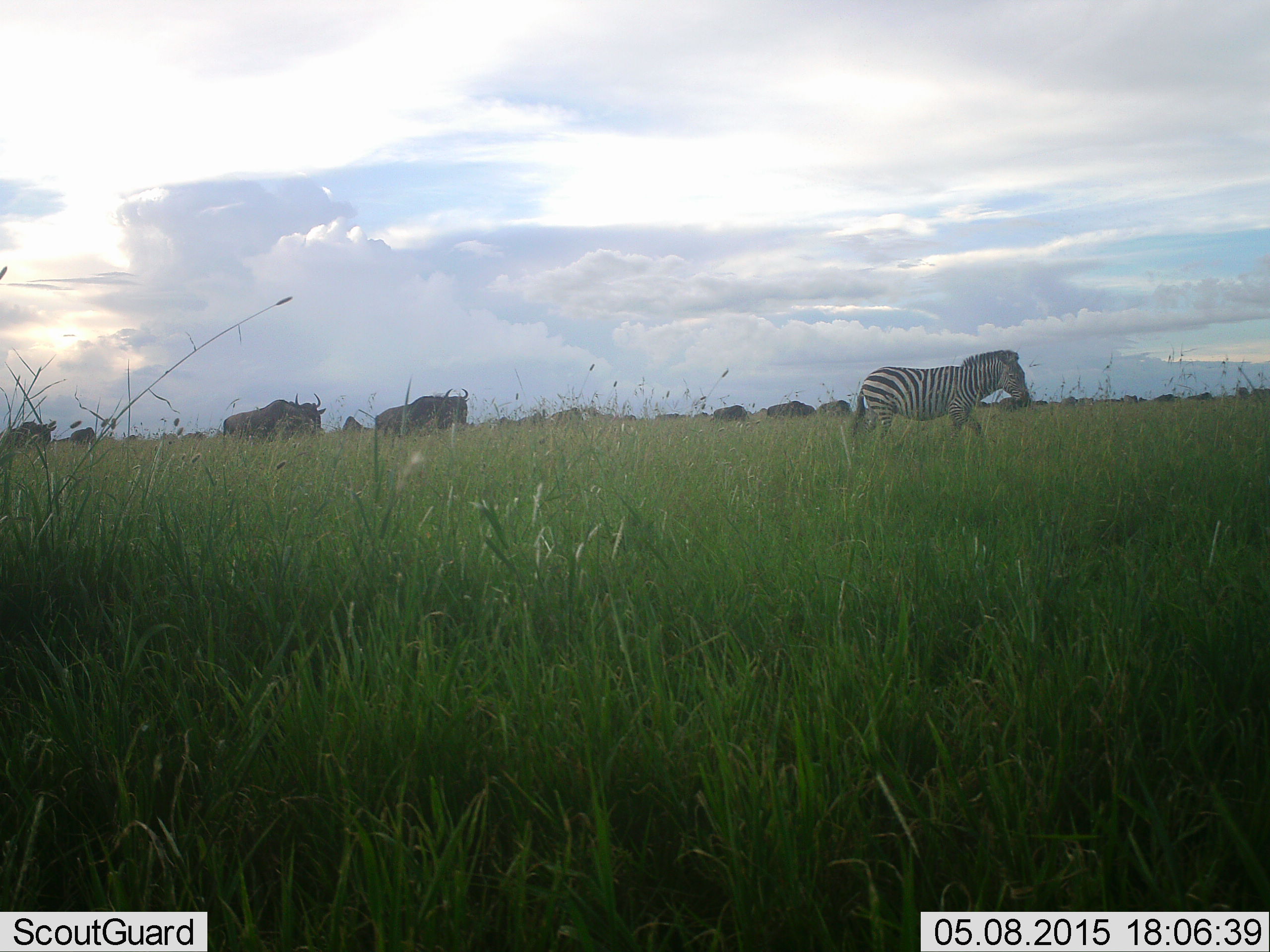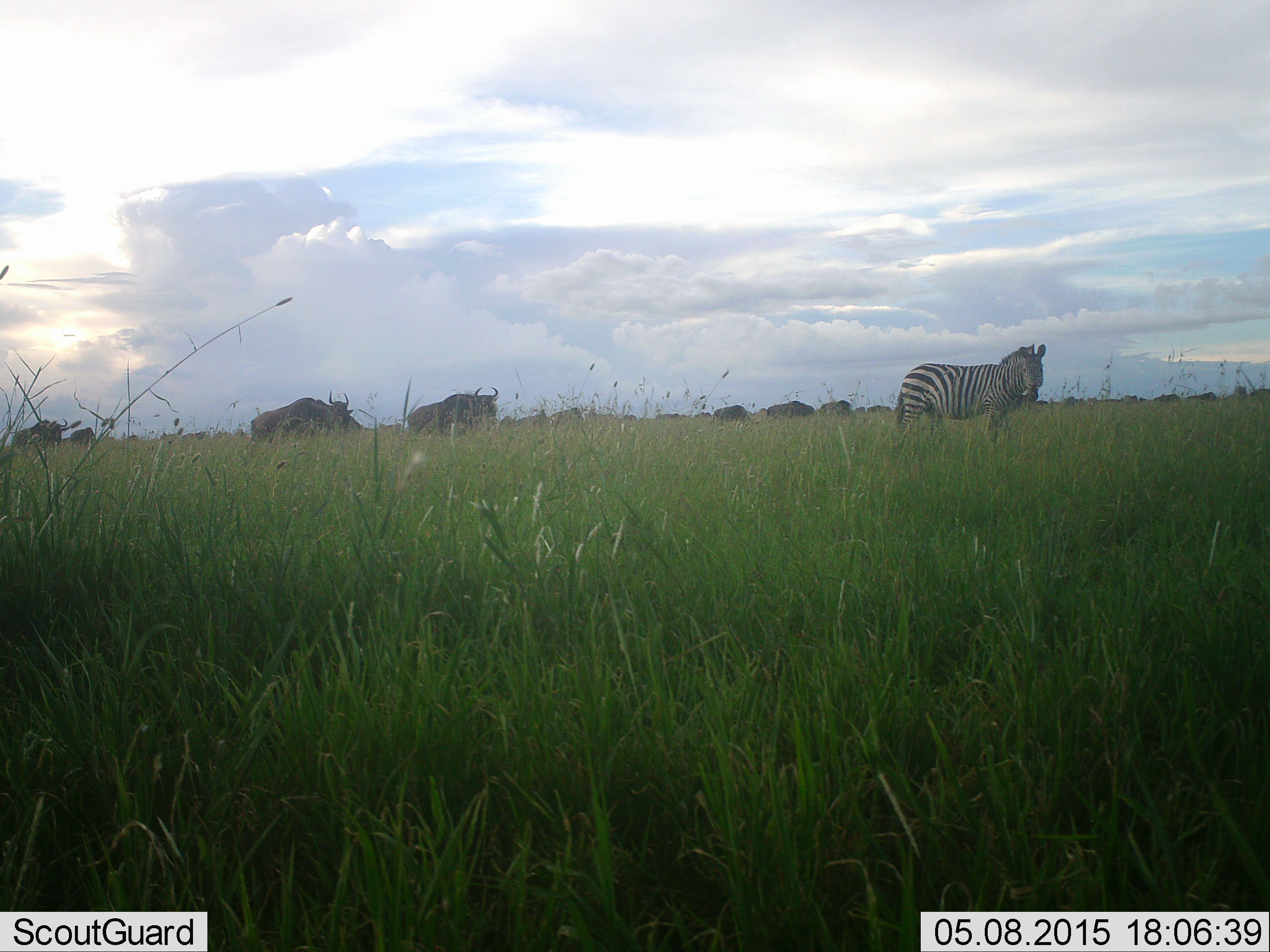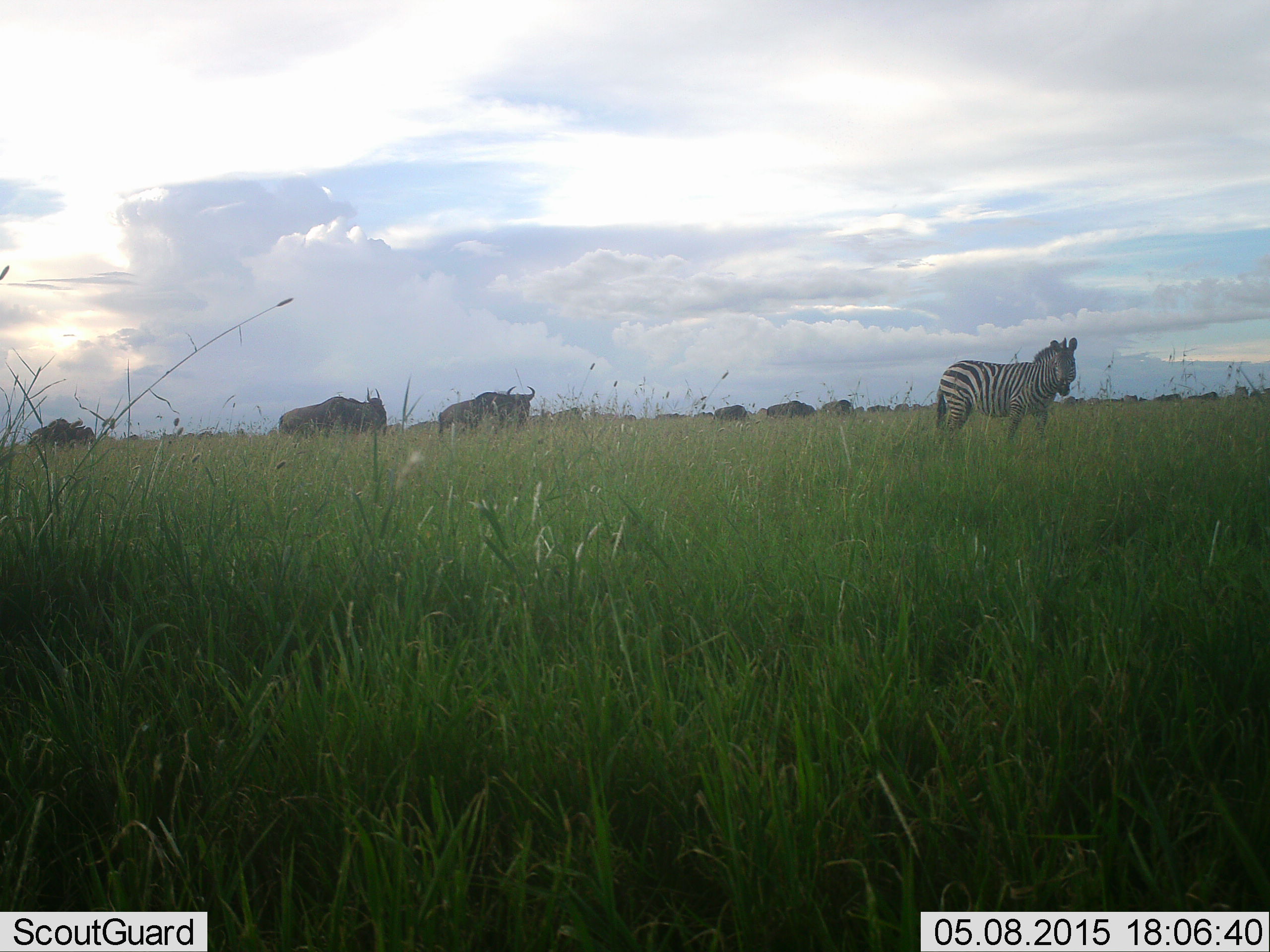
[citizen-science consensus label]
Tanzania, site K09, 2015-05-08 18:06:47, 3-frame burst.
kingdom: Animalia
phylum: Chordata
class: Mammalia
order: Artiodactyla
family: Bovidae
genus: Connochaetes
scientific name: Connochaetes taurinus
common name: blue wildebeest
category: wildebeest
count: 11-50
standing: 50%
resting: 0%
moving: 90%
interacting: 0%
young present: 0%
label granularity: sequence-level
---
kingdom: Animalia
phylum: Chordata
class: Mammalia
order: Perissodactyla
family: Equidae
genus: Equus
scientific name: Equus quagga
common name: plains zebra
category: zebra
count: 1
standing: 50%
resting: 0%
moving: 60%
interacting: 0%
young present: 0%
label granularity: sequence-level